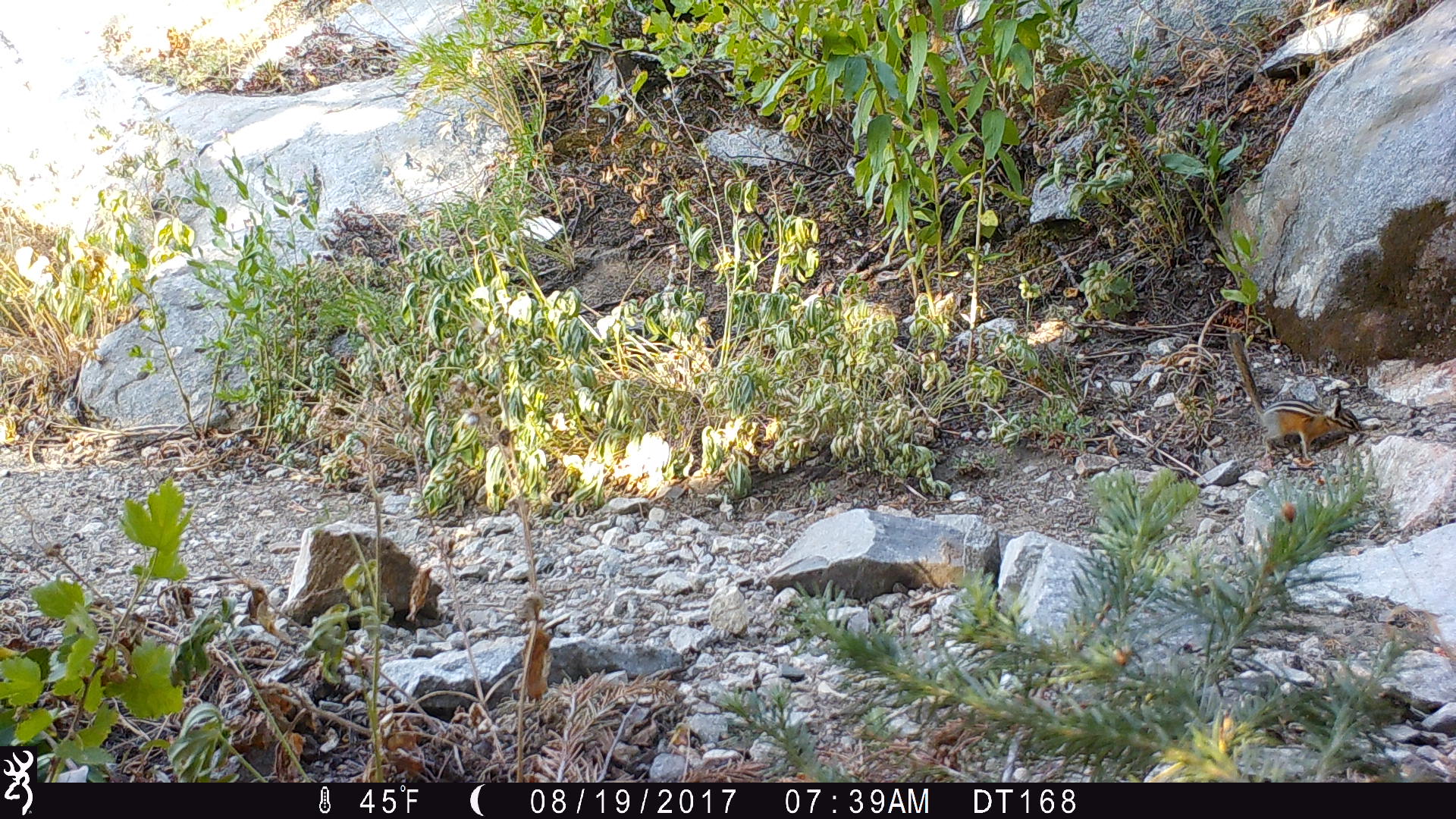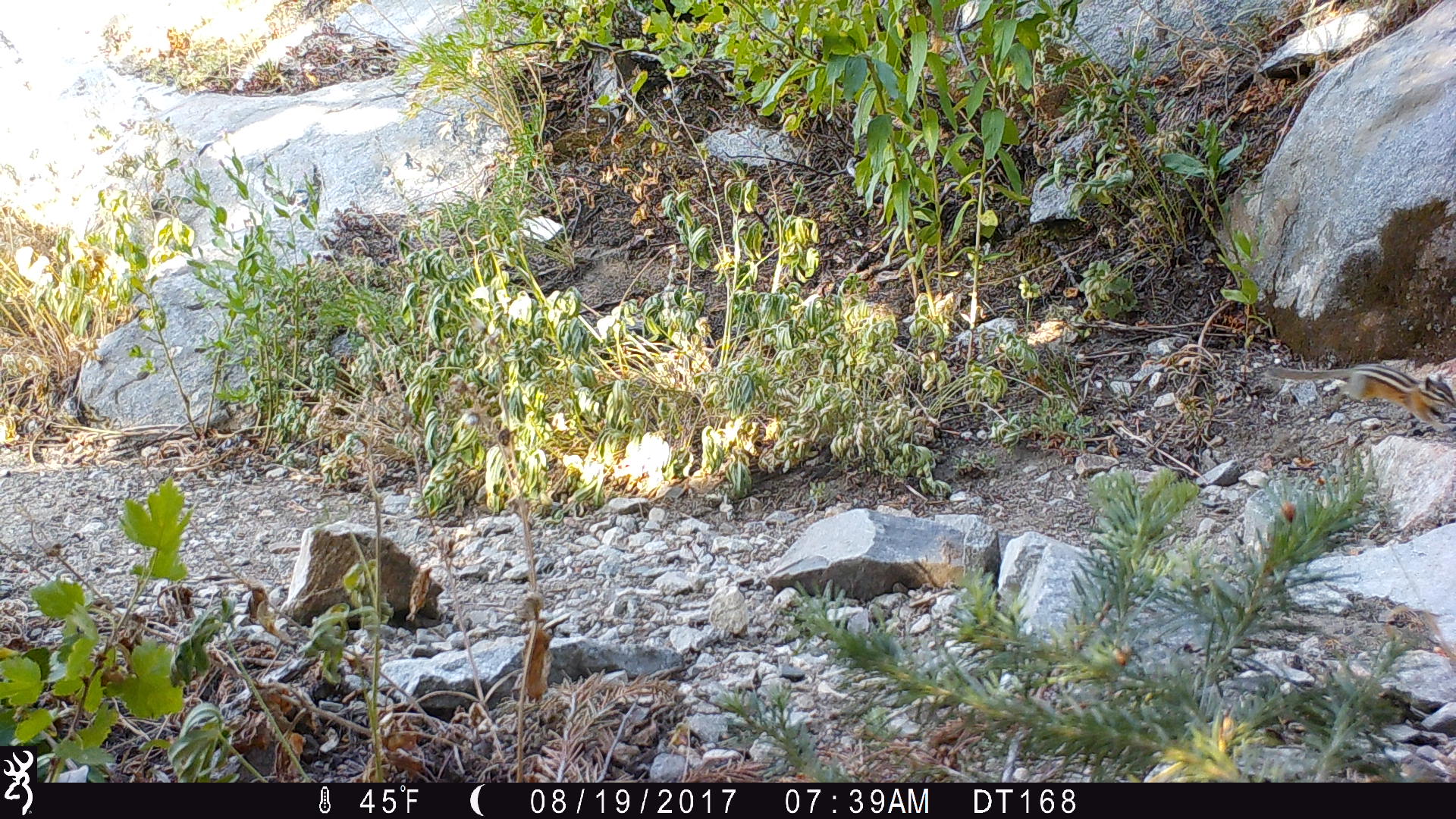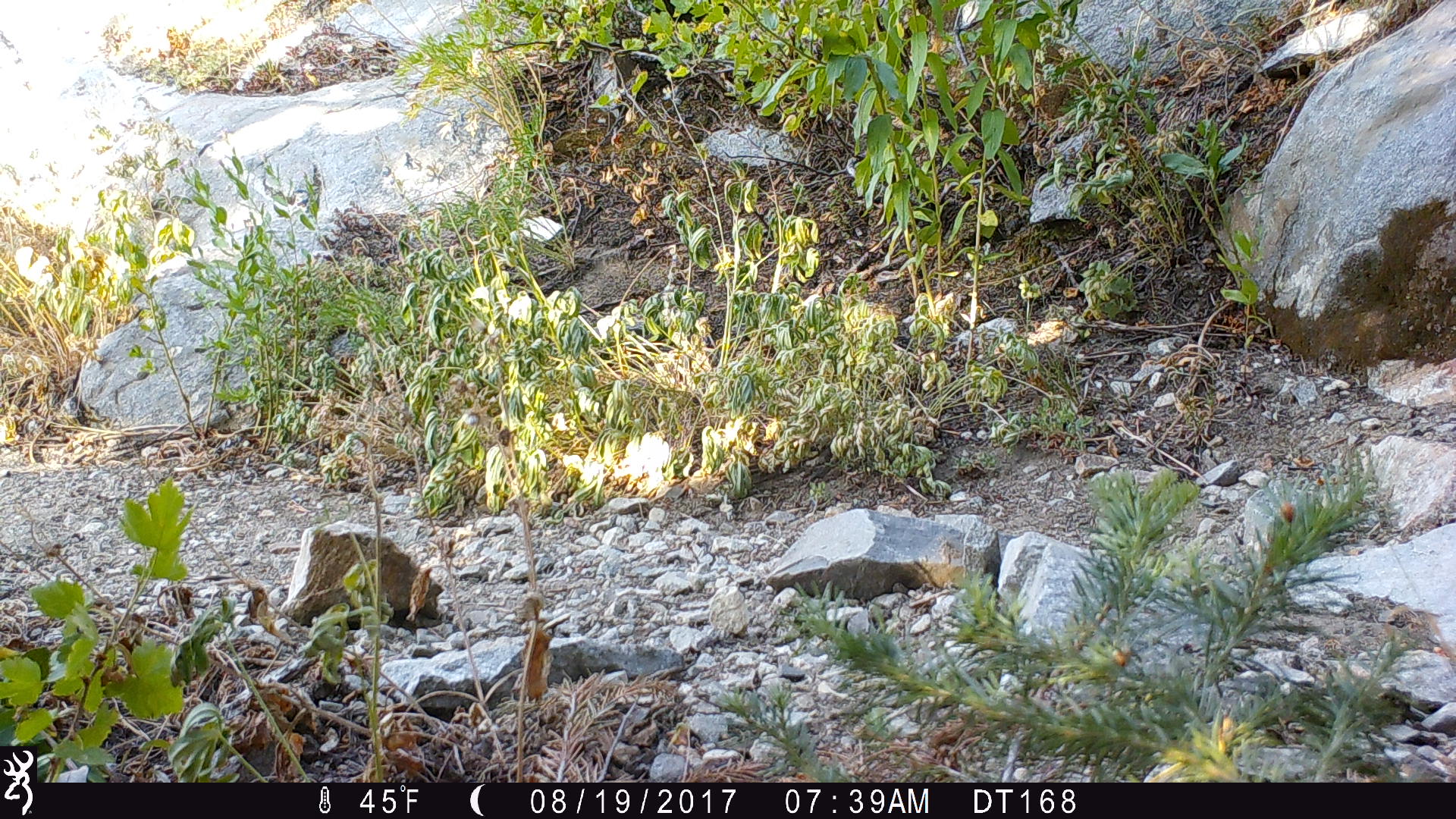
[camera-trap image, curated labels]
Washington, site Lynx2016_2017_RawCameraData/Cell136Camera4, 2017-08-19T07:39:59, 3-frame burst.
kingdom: Animalia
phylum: Chordata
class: Mammalia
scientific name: Mammalia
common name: small mammal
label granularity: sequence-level